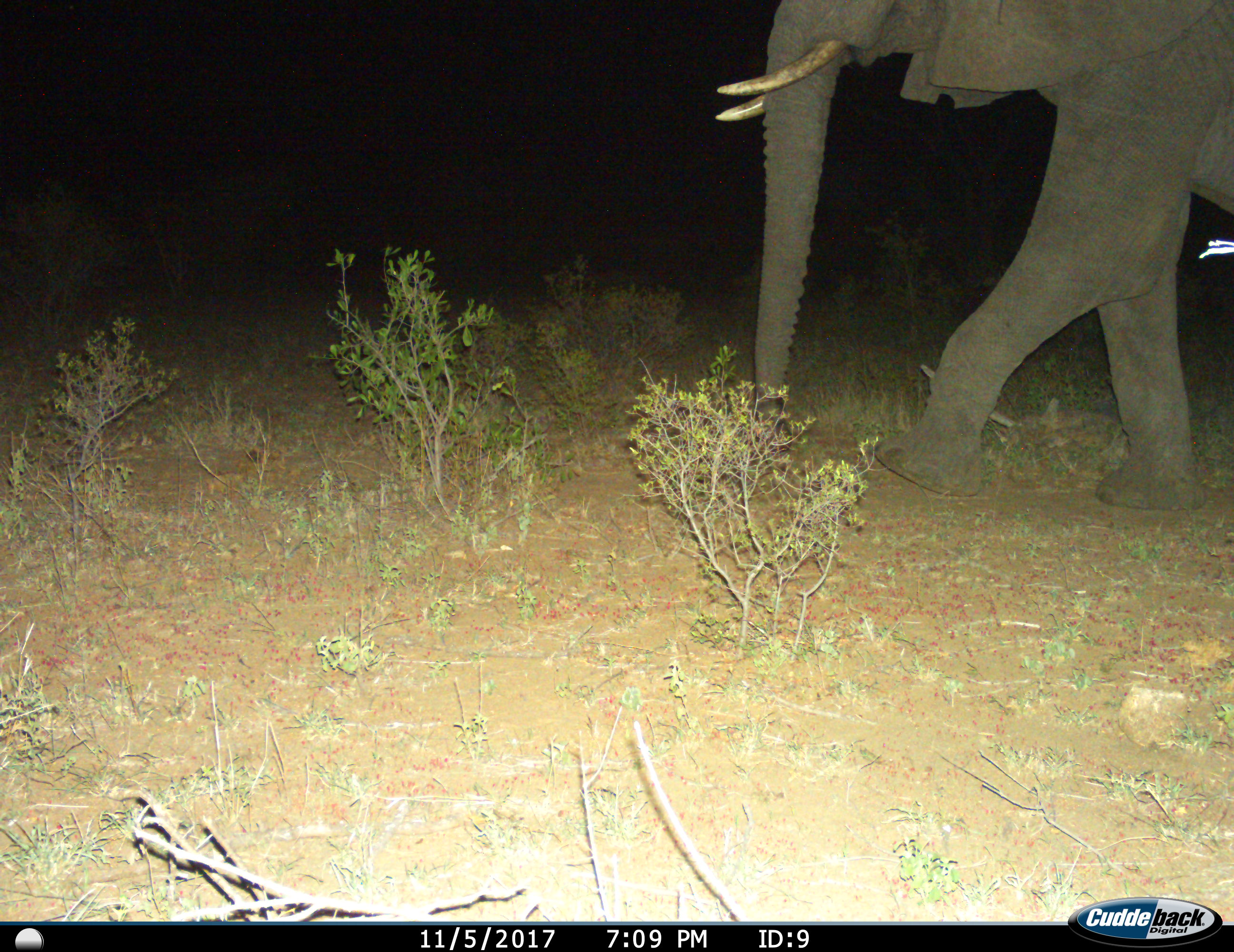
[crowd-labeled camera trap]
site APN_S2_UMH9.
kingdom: Animalia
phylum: Chordata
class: Mammalia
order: Proboscidea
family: Elephantidae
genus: Loxodonta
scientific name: Loxodonta africana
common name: african bush elephant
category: elephant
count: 1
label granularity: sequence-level